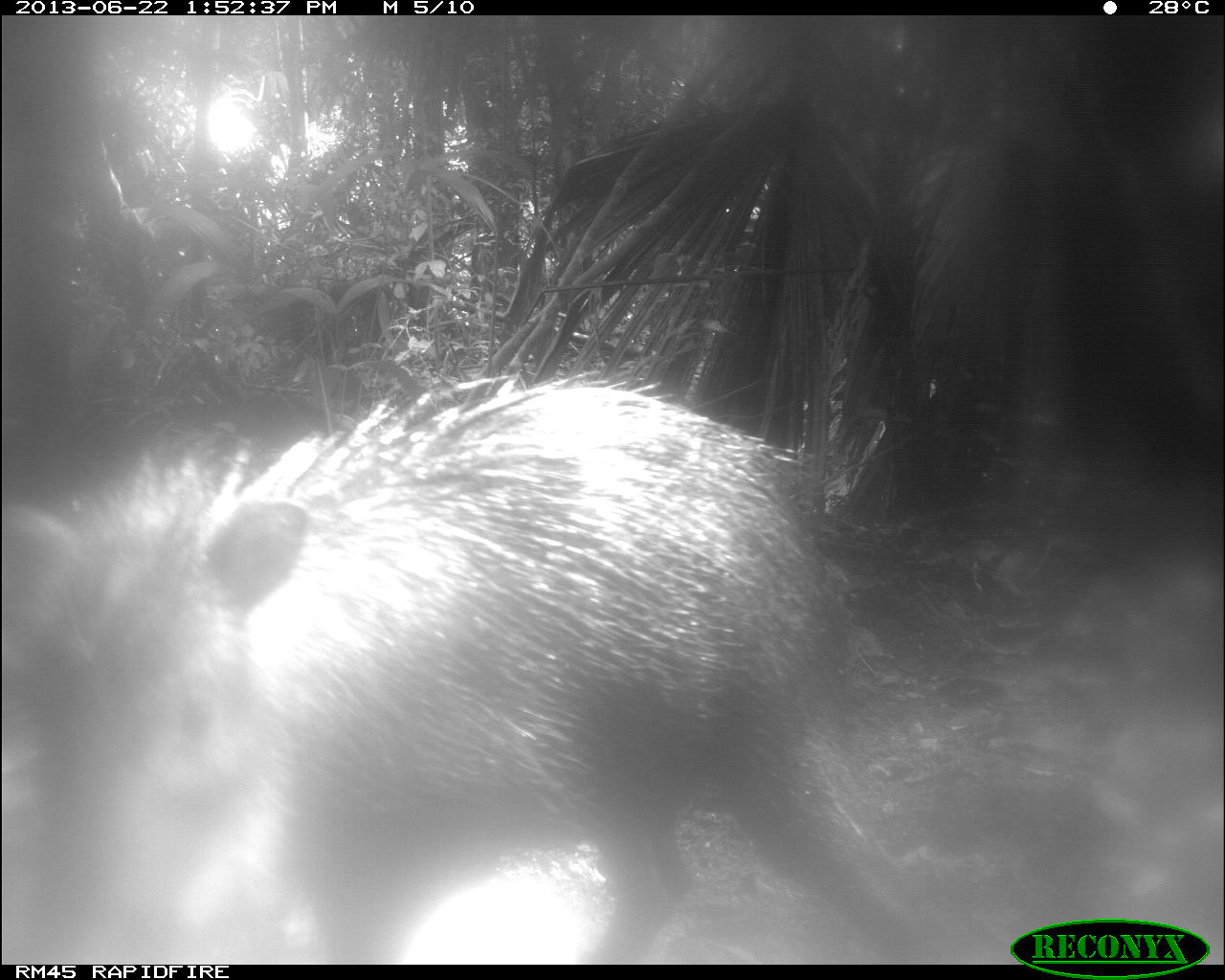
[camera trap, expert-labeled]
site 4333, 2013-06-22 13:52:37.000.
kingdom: Animalia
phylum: Chordata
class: Mammalia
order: Artiodactyla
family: Tayassuidae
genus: Tayassu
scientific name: Tayassu pecari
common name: white-lipped peccary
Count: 3.